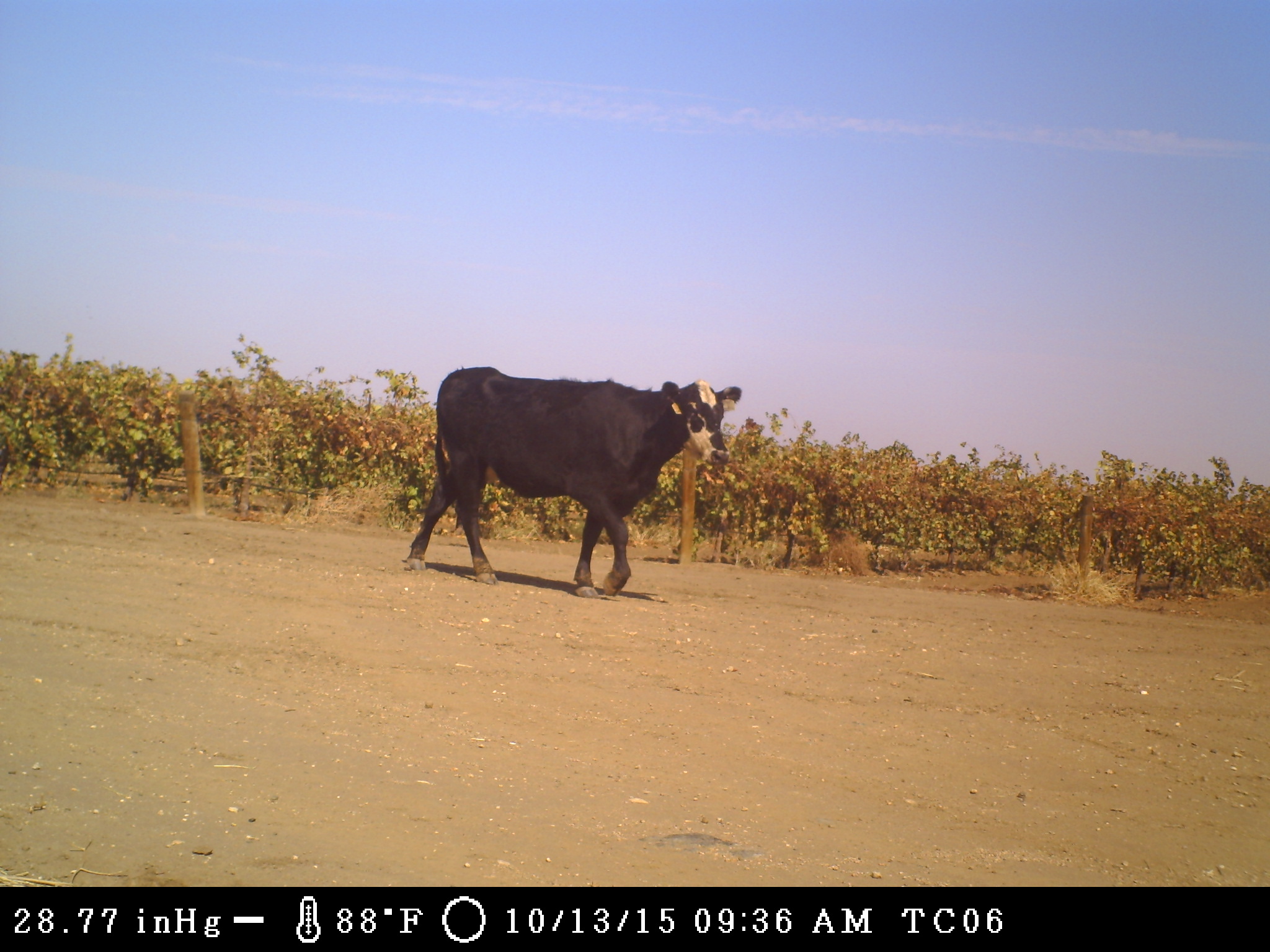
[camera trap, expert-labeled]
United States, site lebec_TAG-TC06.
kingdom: Animalia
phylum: Chordata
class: Mammalia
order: Artiodactyla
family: Bovidae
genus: Bos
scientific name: Bos taurus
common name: domestic cow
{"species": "Bos taurus (domestic cow)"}